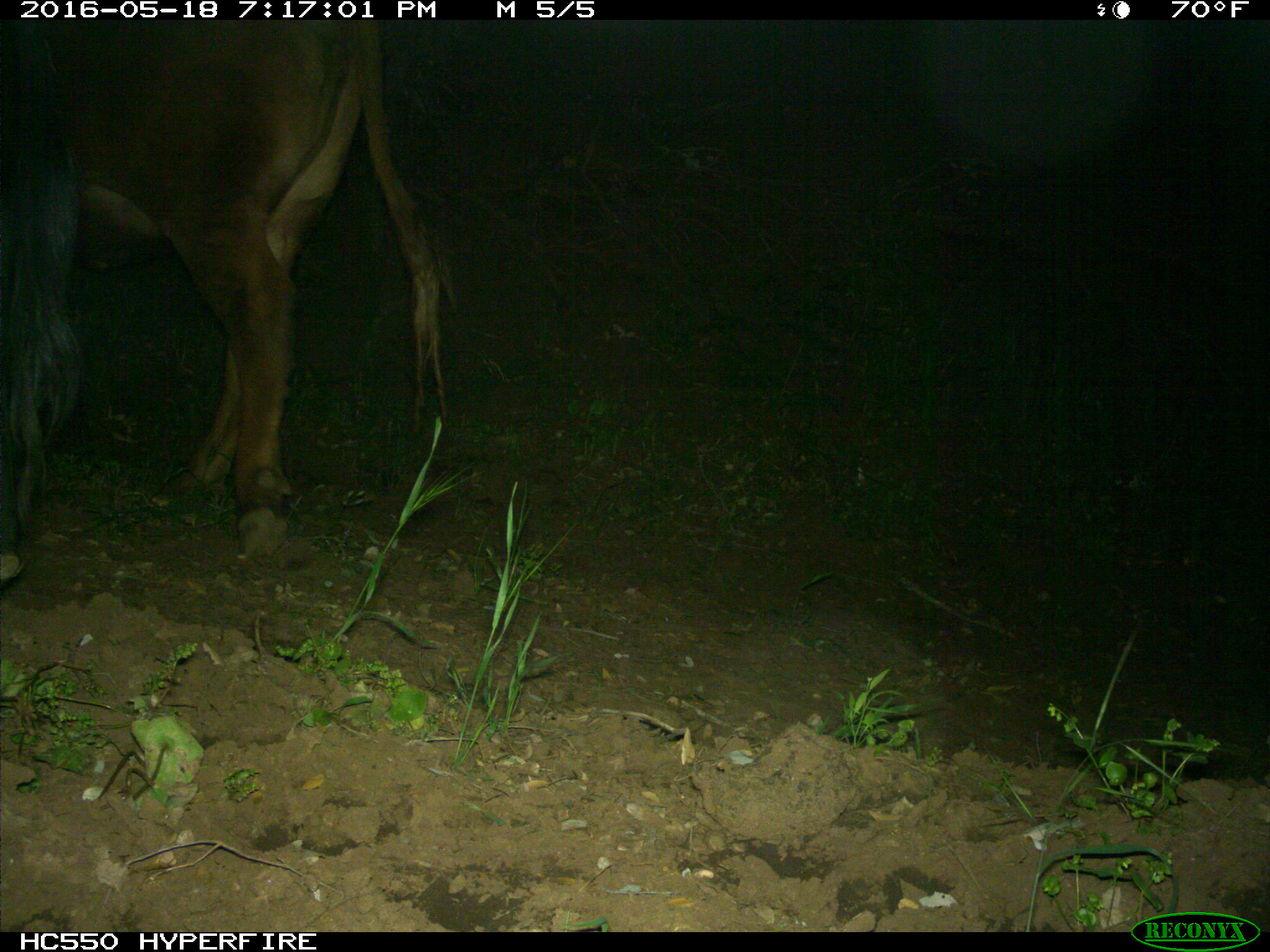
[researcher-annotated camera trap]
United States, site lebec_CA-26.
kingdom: Animalia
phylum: Chordata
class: Mammalia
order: Artiodactyla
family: Bovidae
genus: Bos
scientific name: Bos taurus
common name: domestic cow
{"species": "Bos taurus (domestic cow)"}